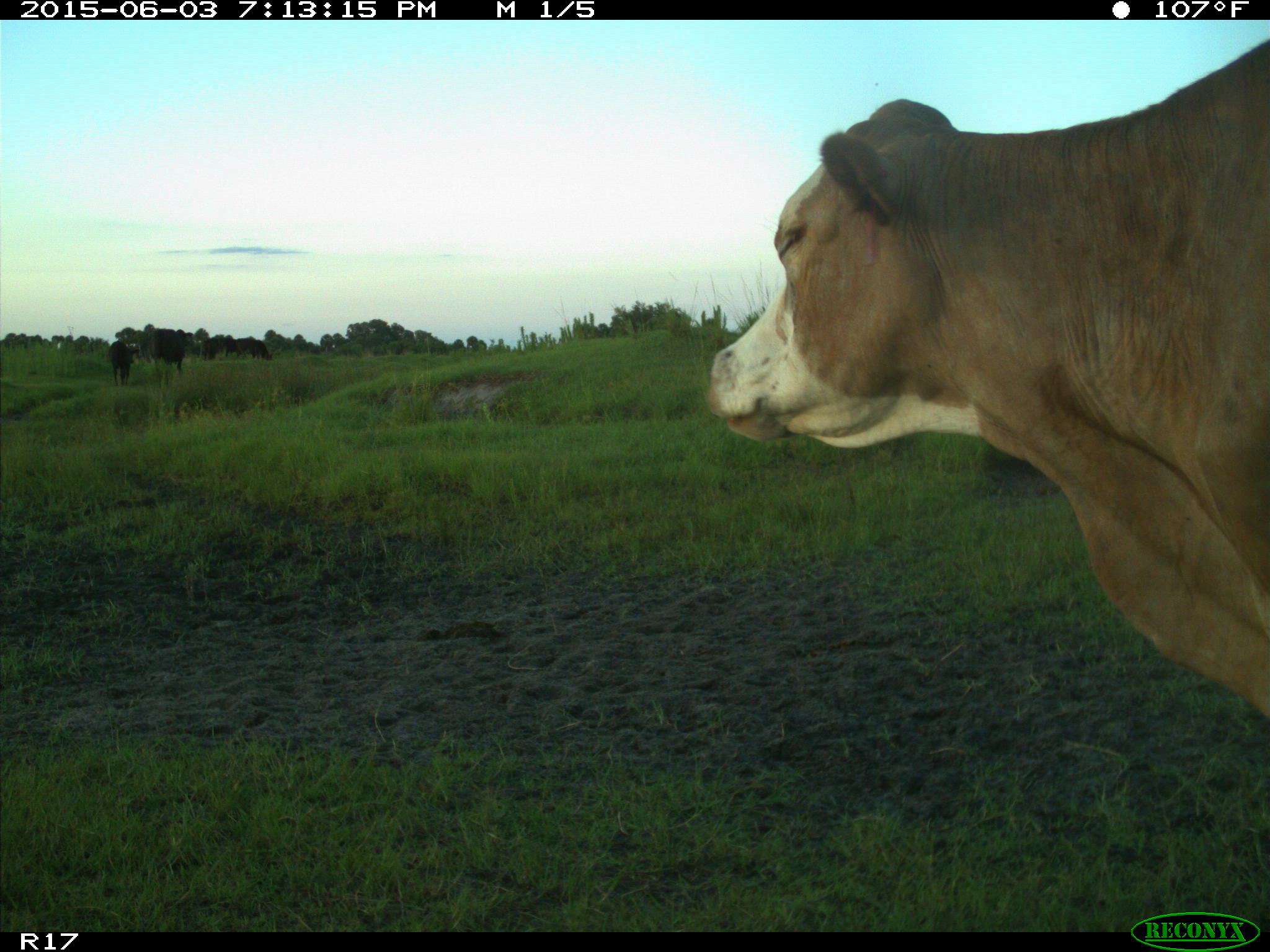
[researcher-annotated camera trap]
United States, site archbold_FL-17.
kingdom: Animalia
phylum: Chordata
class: Mammalia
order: Artiodactyla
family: Bovidae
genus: Bos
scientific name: Bos taurus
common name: domestic cow